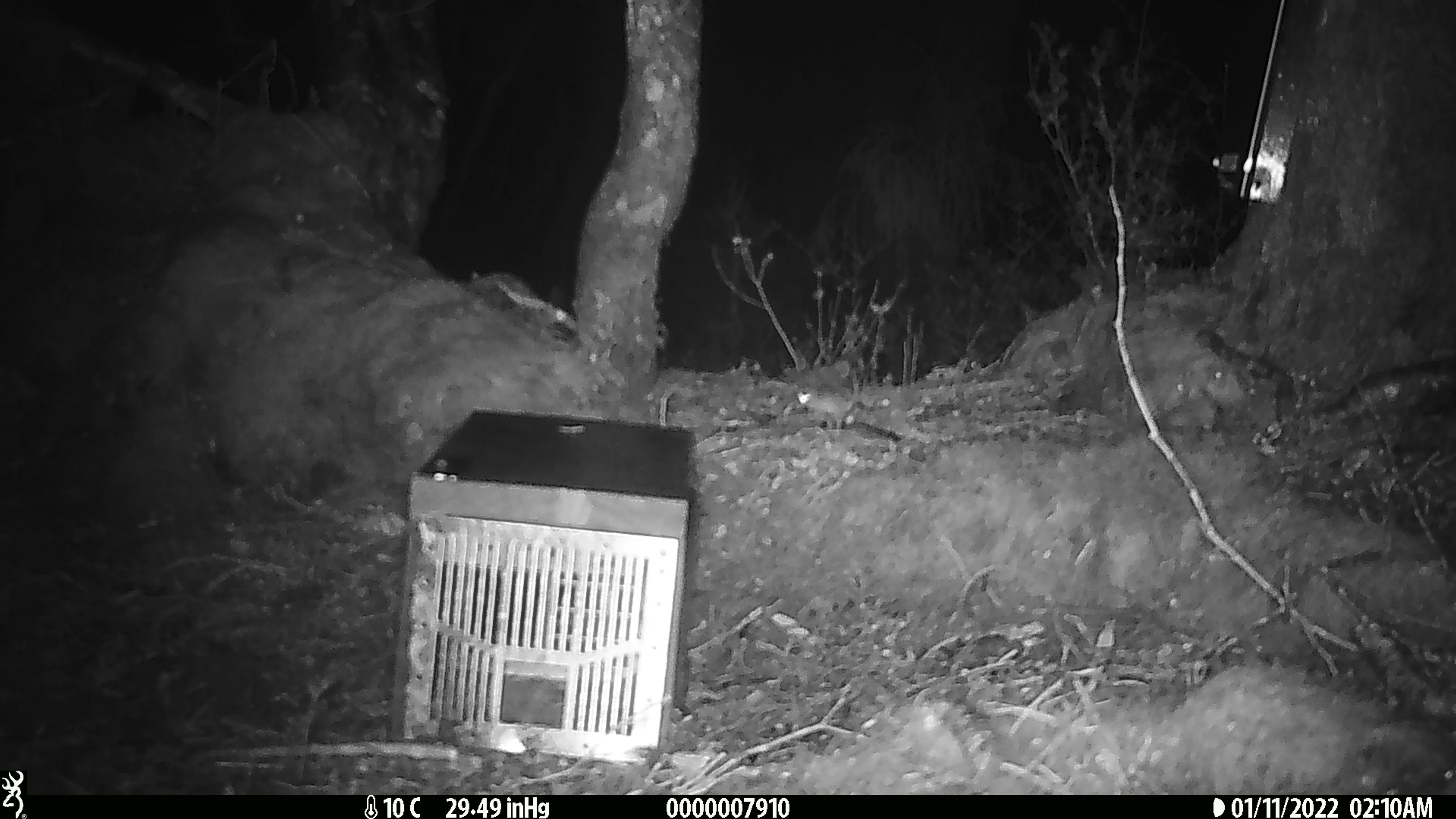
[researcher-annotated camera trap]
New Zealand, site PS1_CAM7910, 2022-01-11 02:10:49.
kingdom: Animalia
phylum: Chordata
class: Mammalia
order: Rodentia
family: Muridae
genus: Mus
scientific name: Mus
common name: mouse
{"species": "mouse (Mus)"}